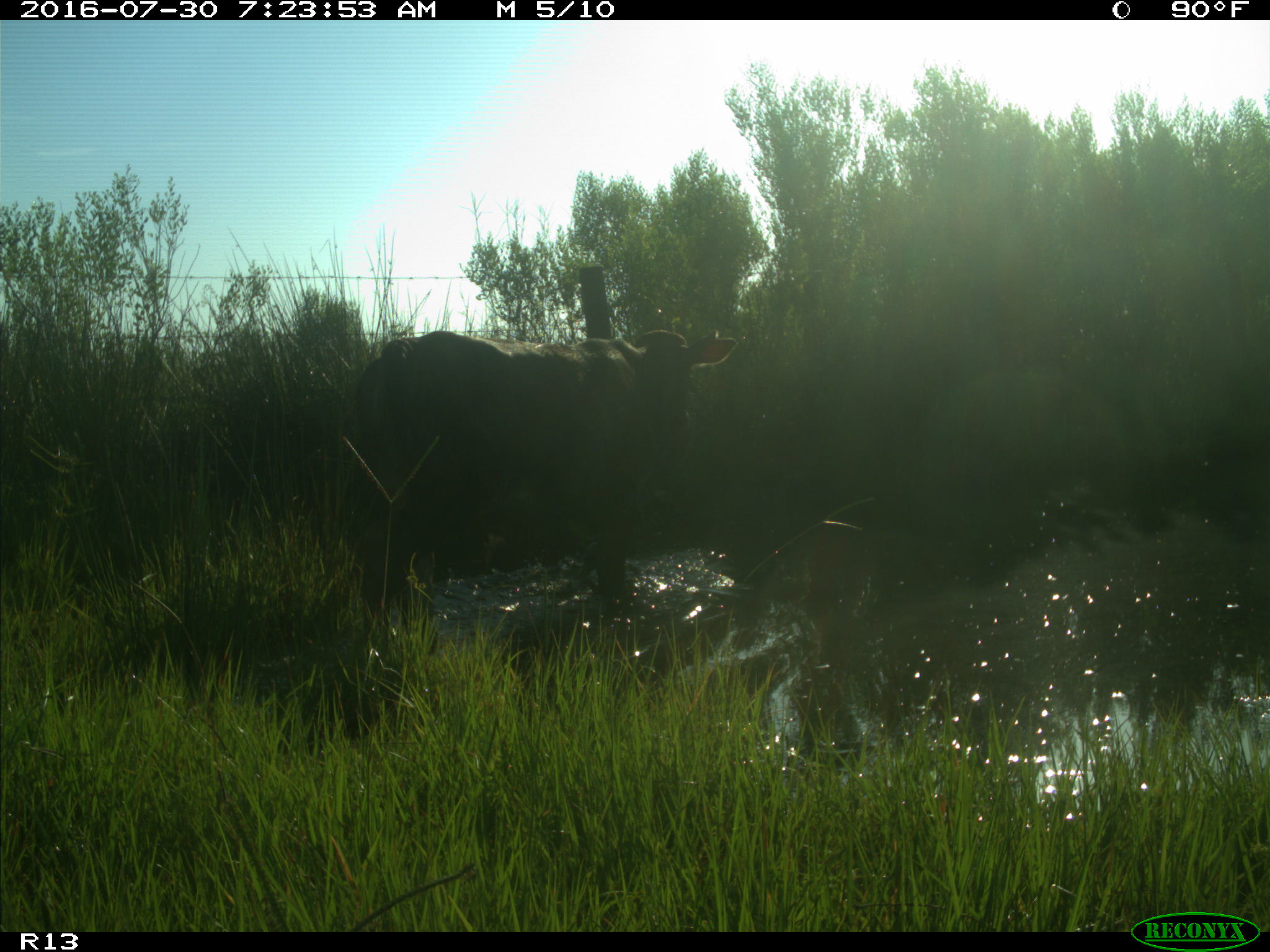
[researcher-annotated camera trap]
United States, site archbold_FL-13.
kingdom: Animalia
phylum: Chordata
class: Mammalia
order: Artiodactyla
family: Bovidae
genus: Bos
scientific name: Bos taurus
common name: domestic cow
Bos taurus (domestic cow).